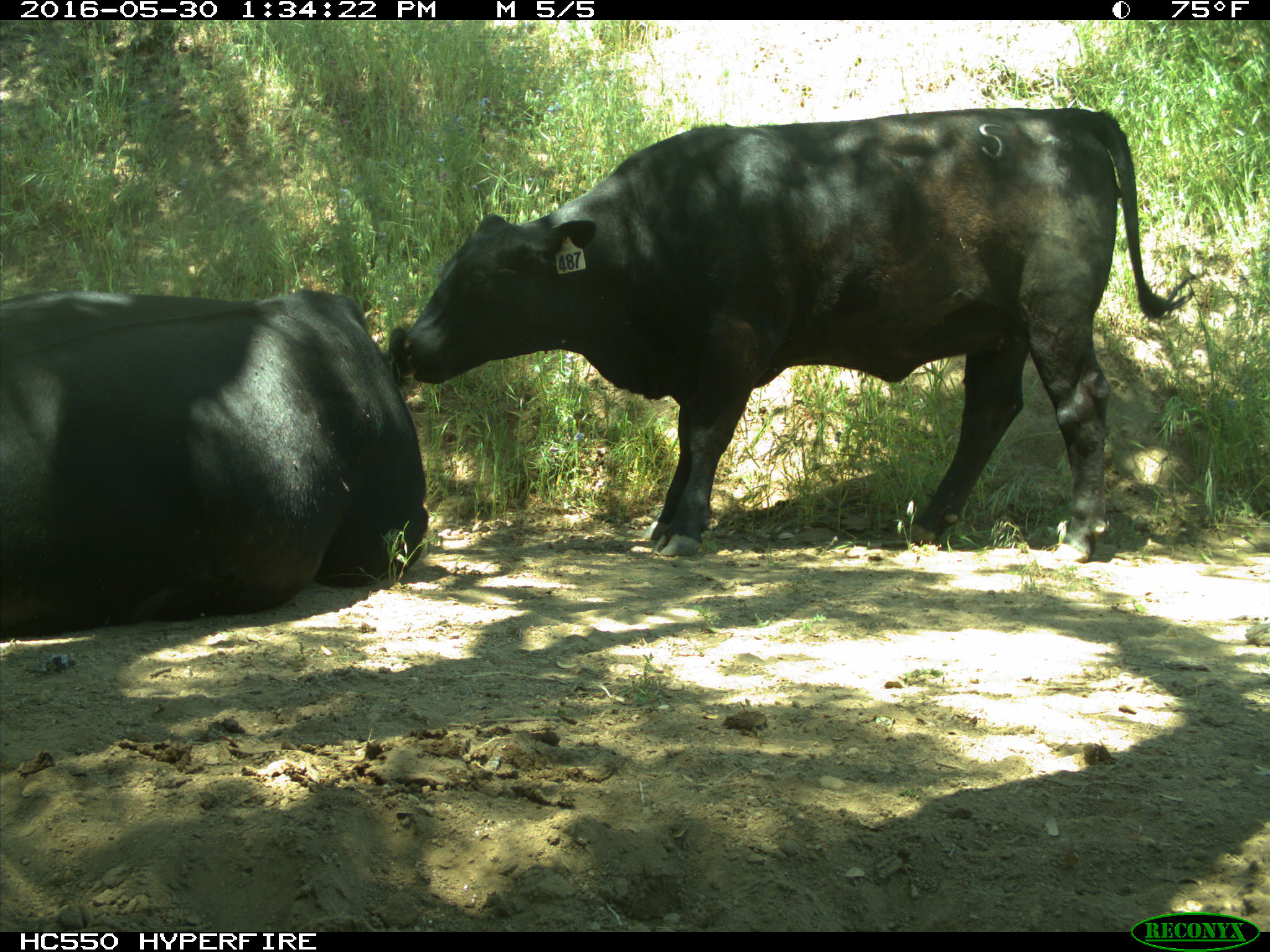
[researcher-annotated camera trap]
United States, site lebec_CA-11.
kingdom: Animalia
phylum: Chordata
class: Mammalia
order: Artiodactyla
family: Bovidae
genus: Bos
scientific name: Bos taurus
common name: domestic cow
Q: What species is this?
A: Bos taurus (domestic cow).